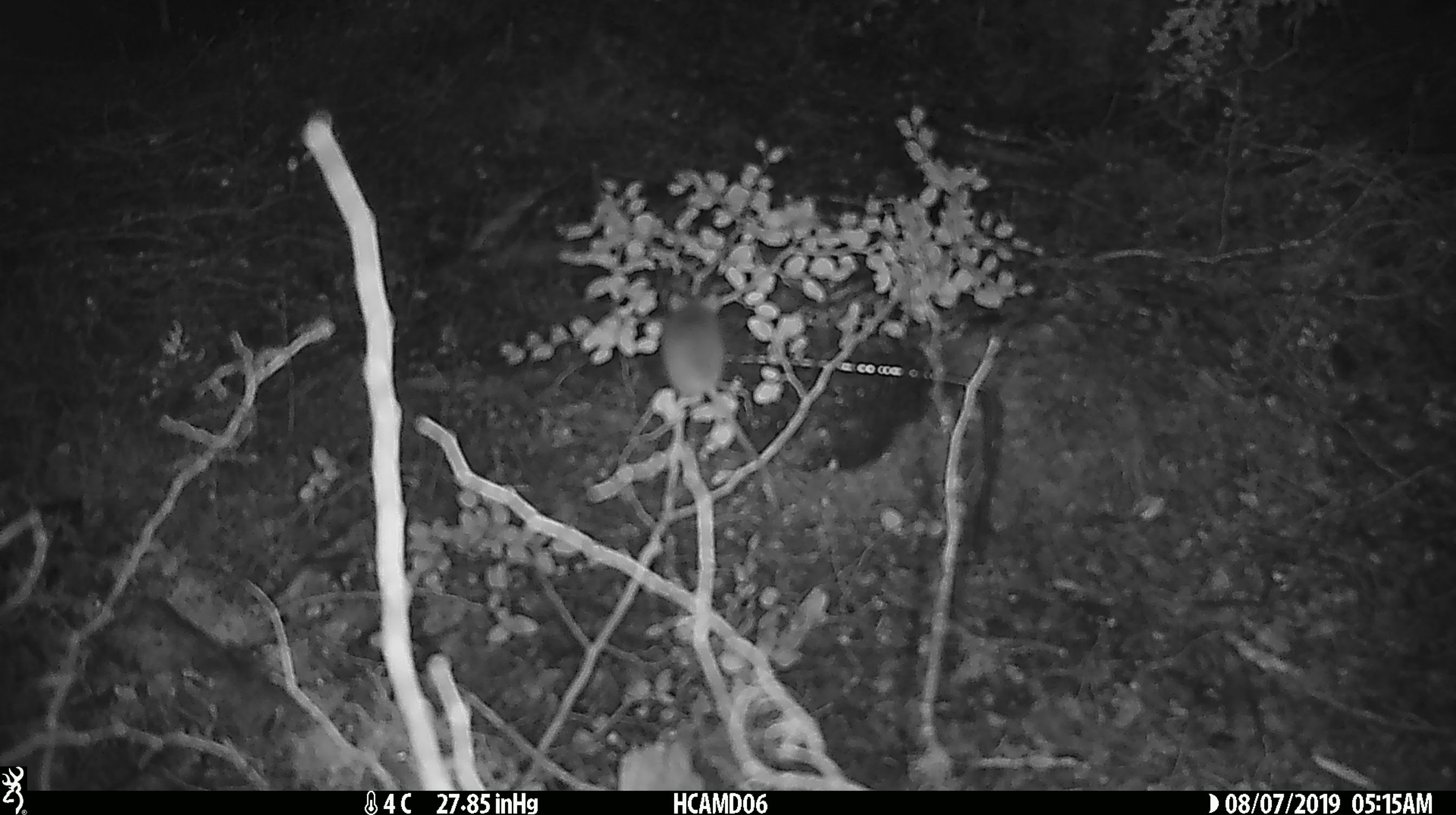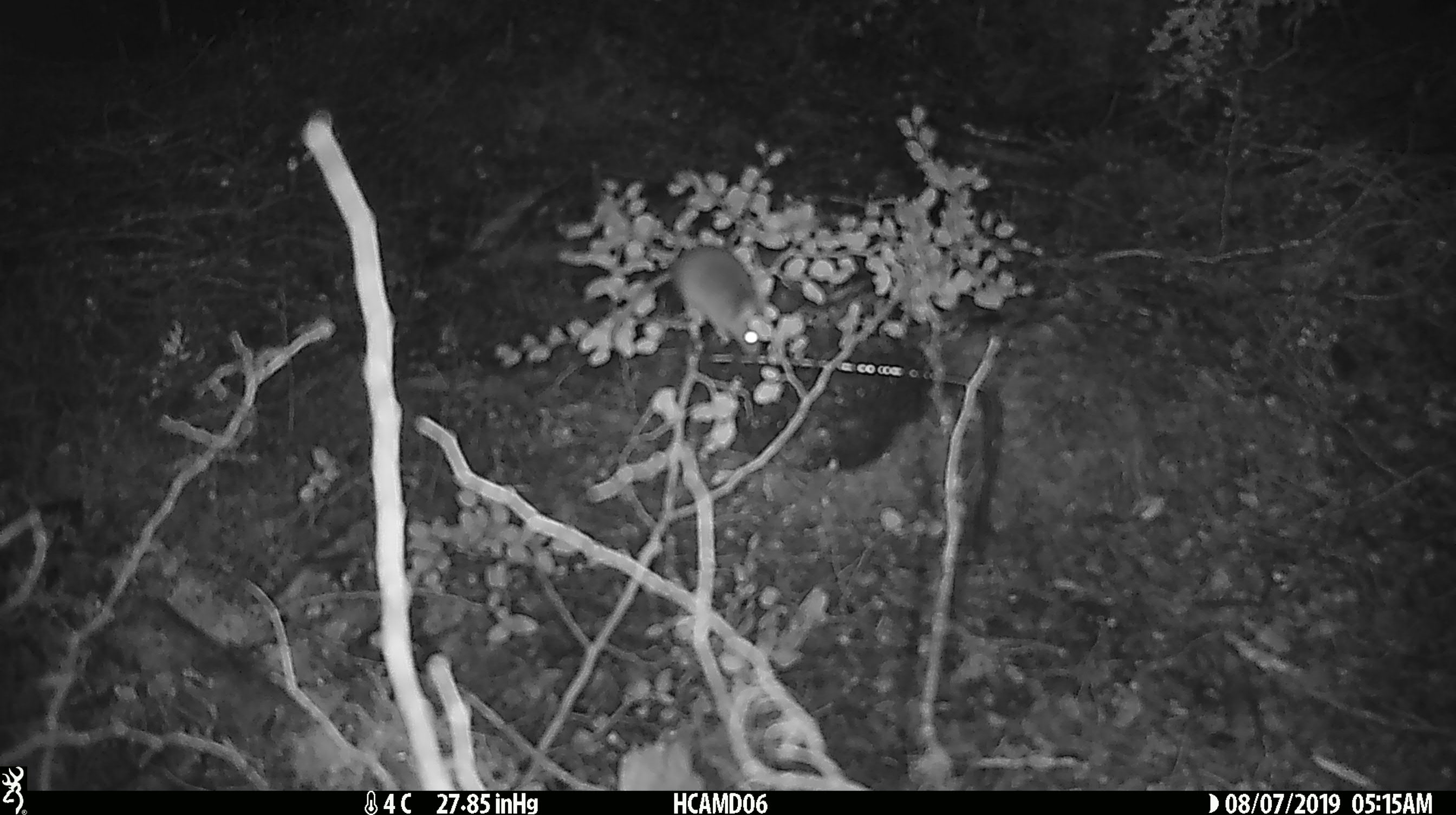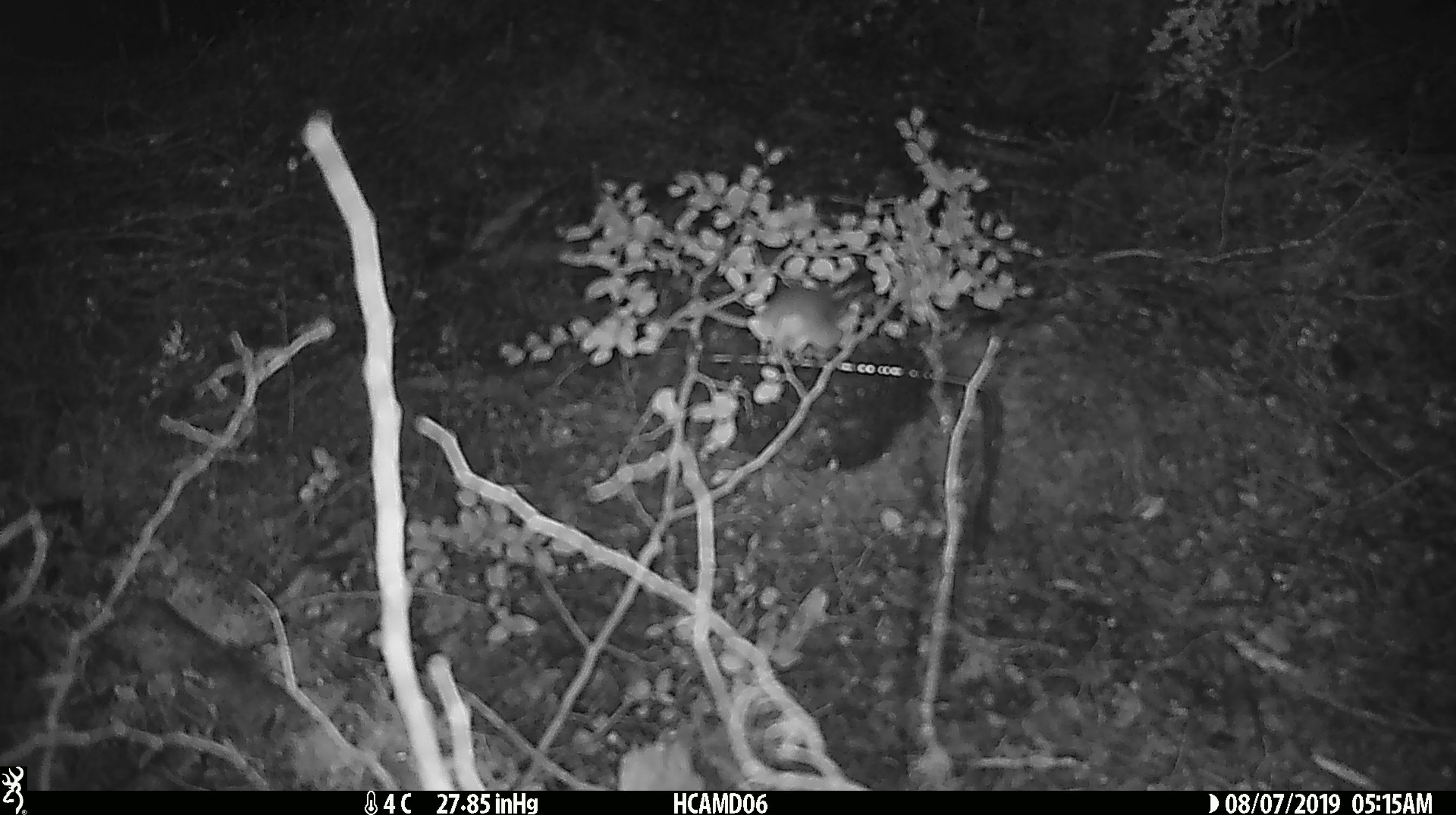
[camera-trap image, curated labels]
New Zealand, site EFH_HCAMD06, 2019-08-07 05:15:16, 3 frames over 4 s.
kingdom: Animalia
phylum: Chordata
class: Mammalia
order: Rodentia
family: Muridae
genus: Mus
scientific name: Mus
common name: mouse